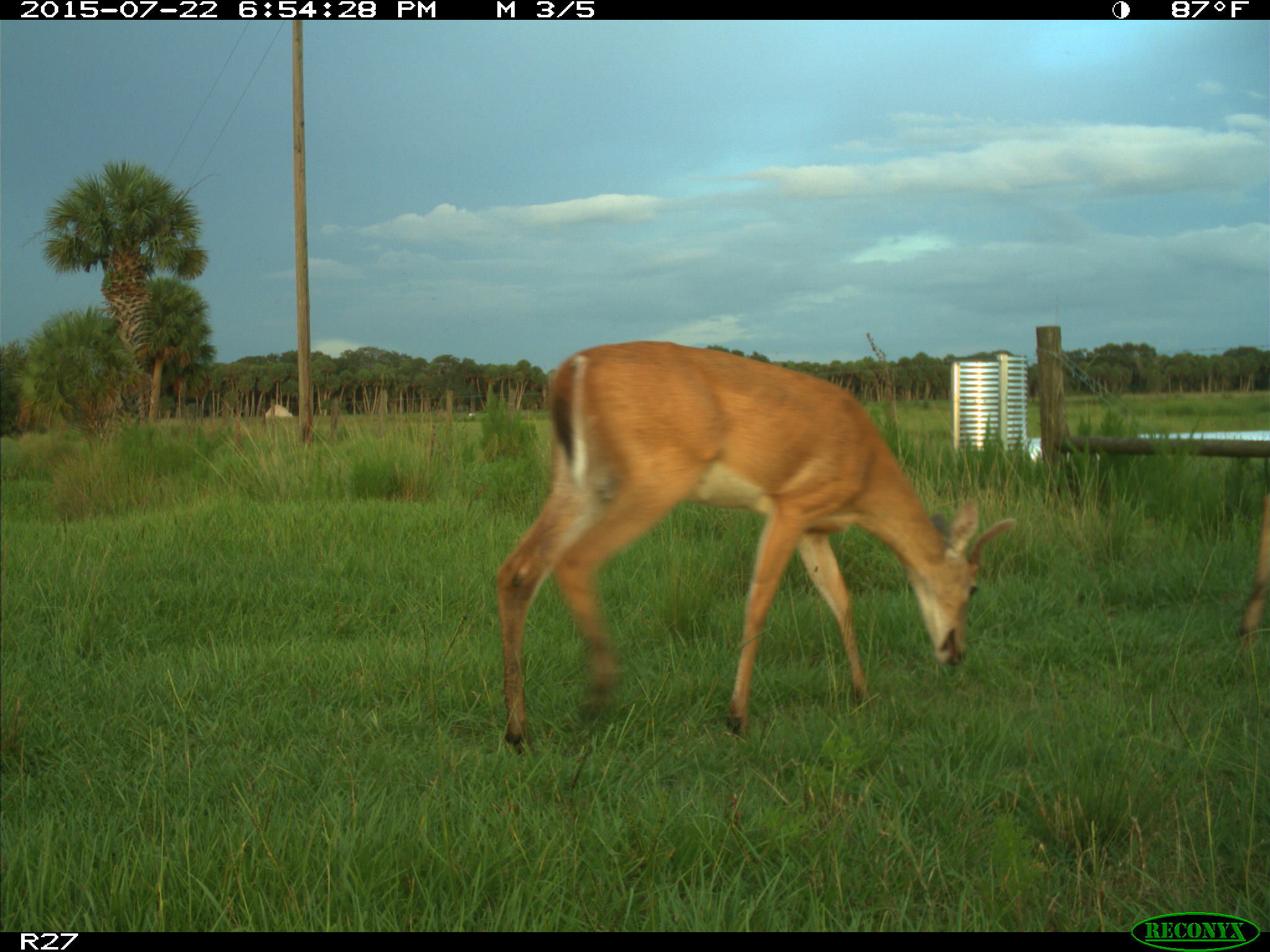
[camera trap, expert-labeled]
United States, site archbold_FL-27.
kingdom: Animalia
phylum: Chordata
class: Mammalia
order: Artiodactyla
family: Cervidae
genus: Odocoileus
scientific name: Odocoileus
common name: deer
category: unidentified deer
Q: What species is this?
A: Unidentified deer (deer) (Odocoileus).